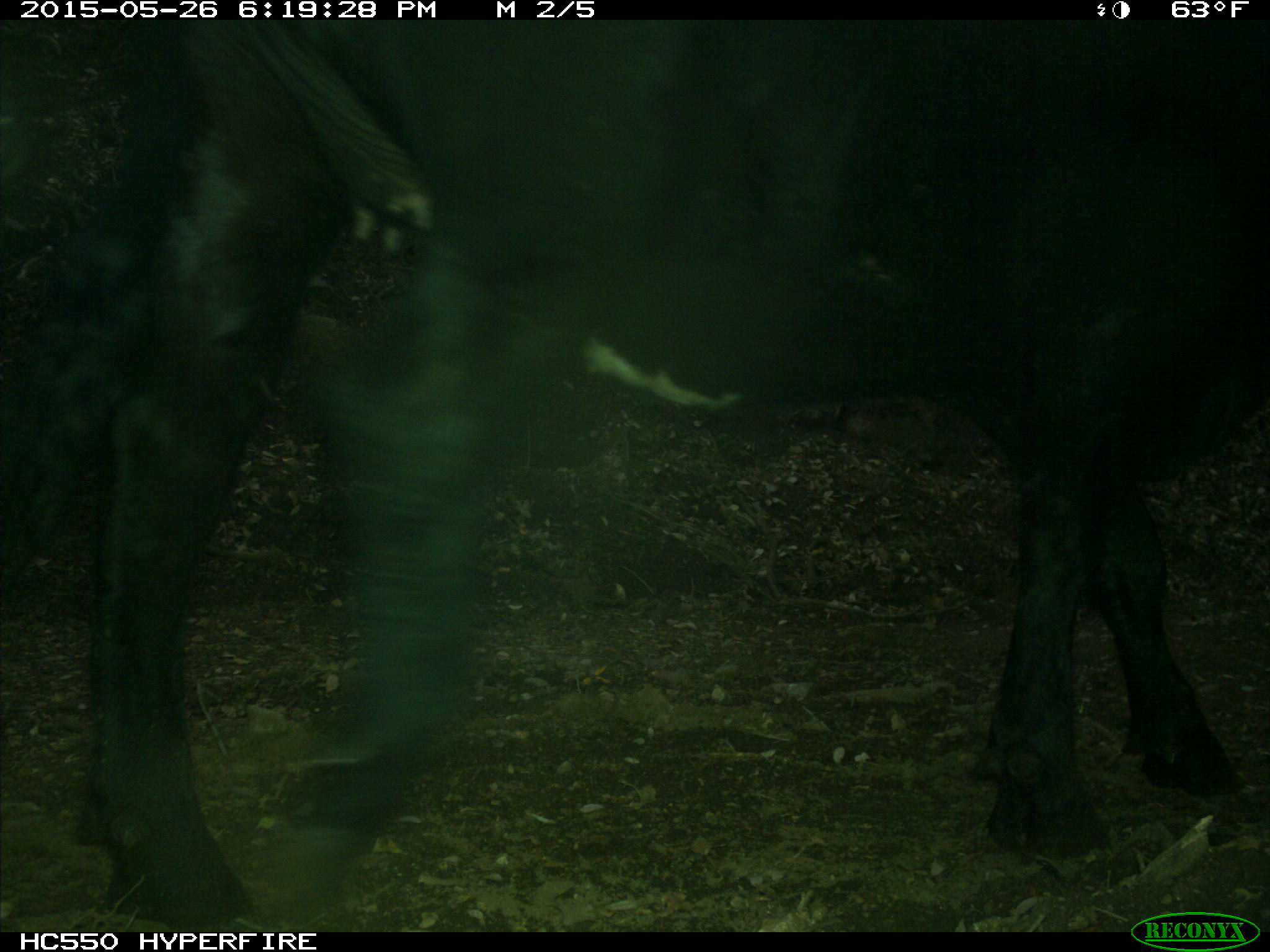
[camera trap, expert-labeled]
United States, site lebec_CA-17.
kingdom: Animalia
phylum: Chordata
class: Mammalia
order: Artiodactyla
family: Bovidae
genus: Bos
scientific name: Bos taurus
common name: domestic cow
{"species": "Bos taurus (domestic cow)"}